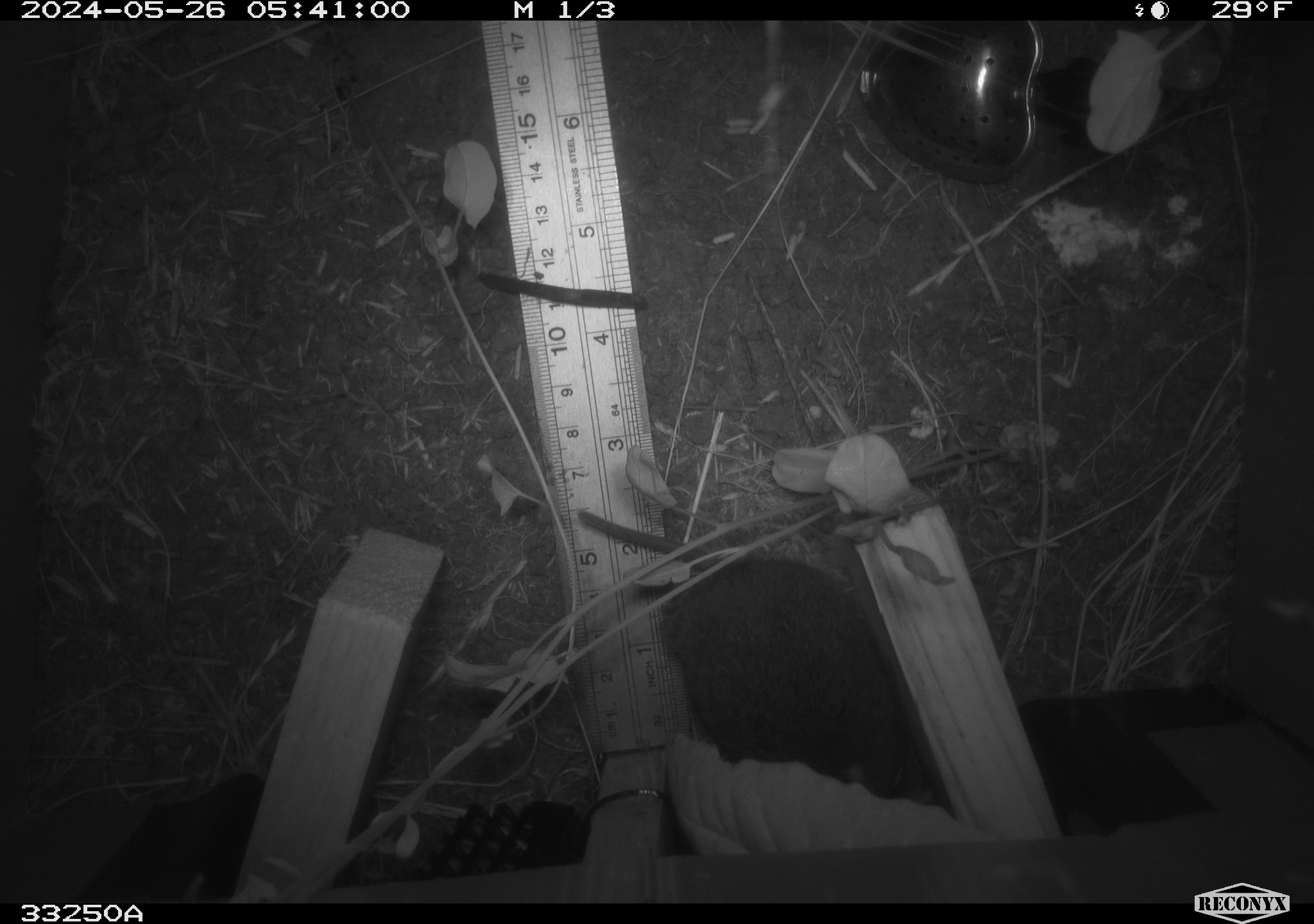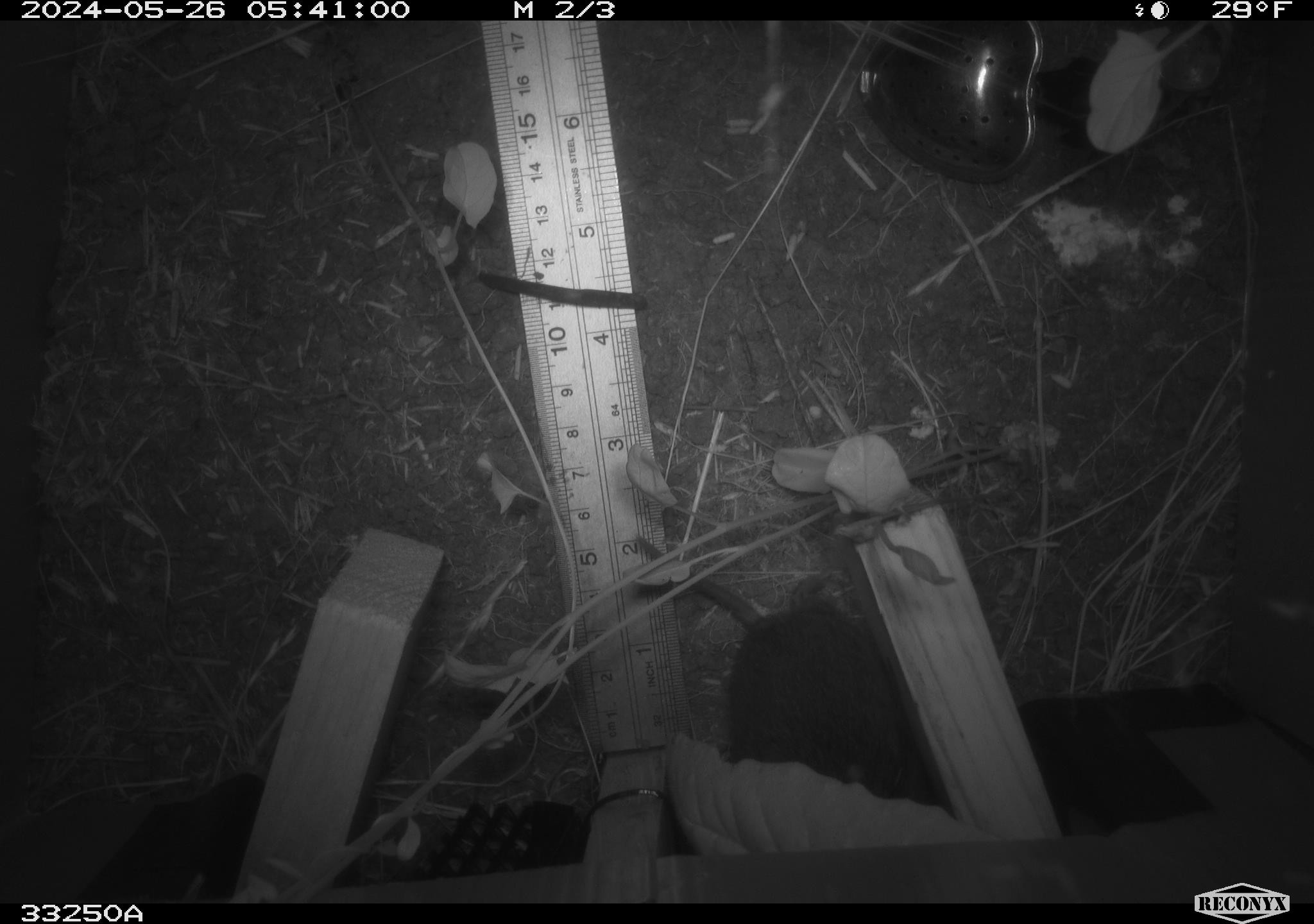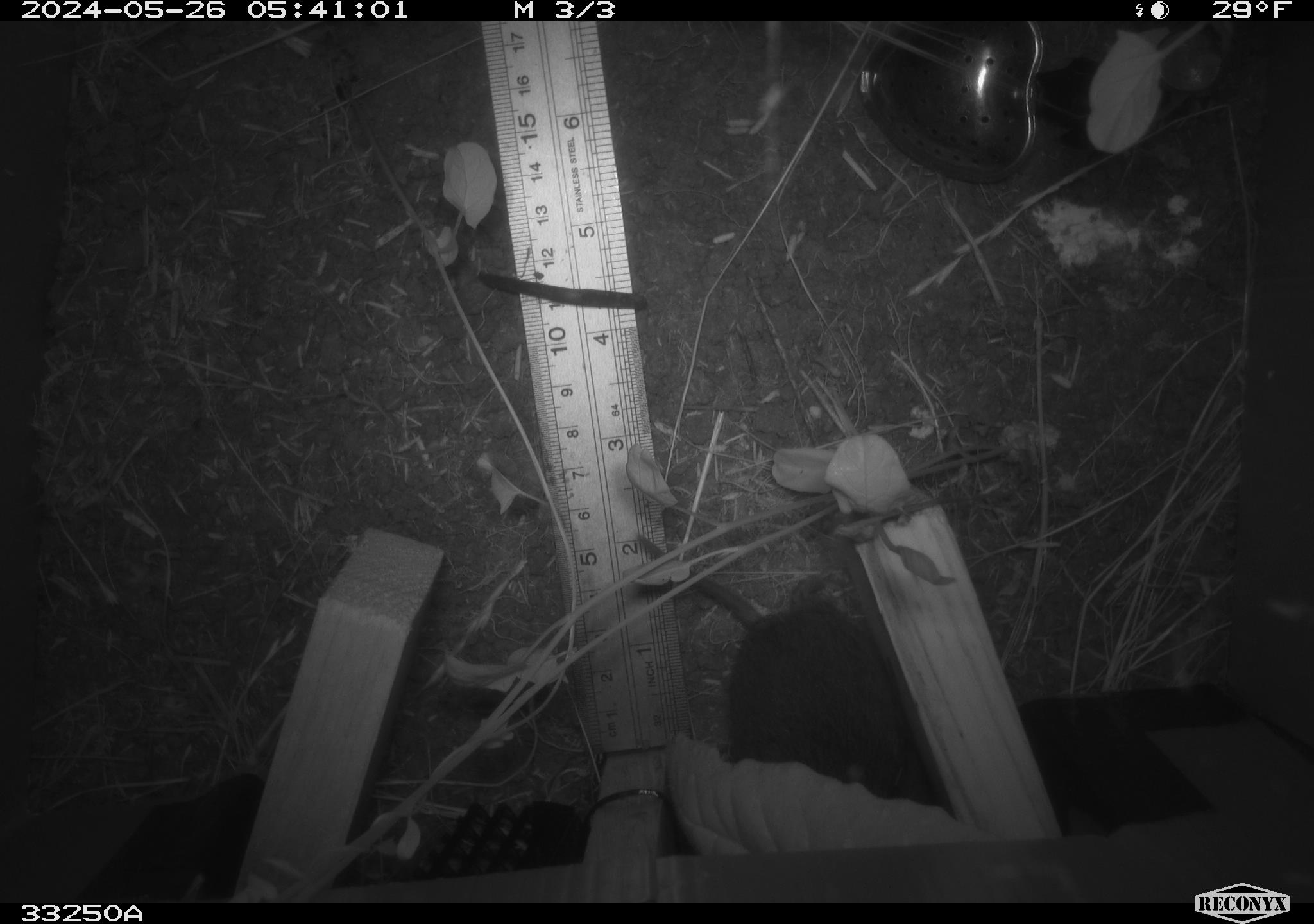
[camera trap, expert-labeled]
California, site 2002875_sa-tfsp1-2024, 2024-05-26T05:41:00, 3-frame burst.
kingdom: Animalia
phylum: Chordata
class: Mammalia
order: Rodentia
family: Cricetidae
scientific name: Arvicolinae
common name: voles, lemmings, and muskrats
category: arvicolinae subfamily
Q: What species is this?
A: Arvicolinae subfamily (voles, lemmings, and muskrats) (Arvicolinae).